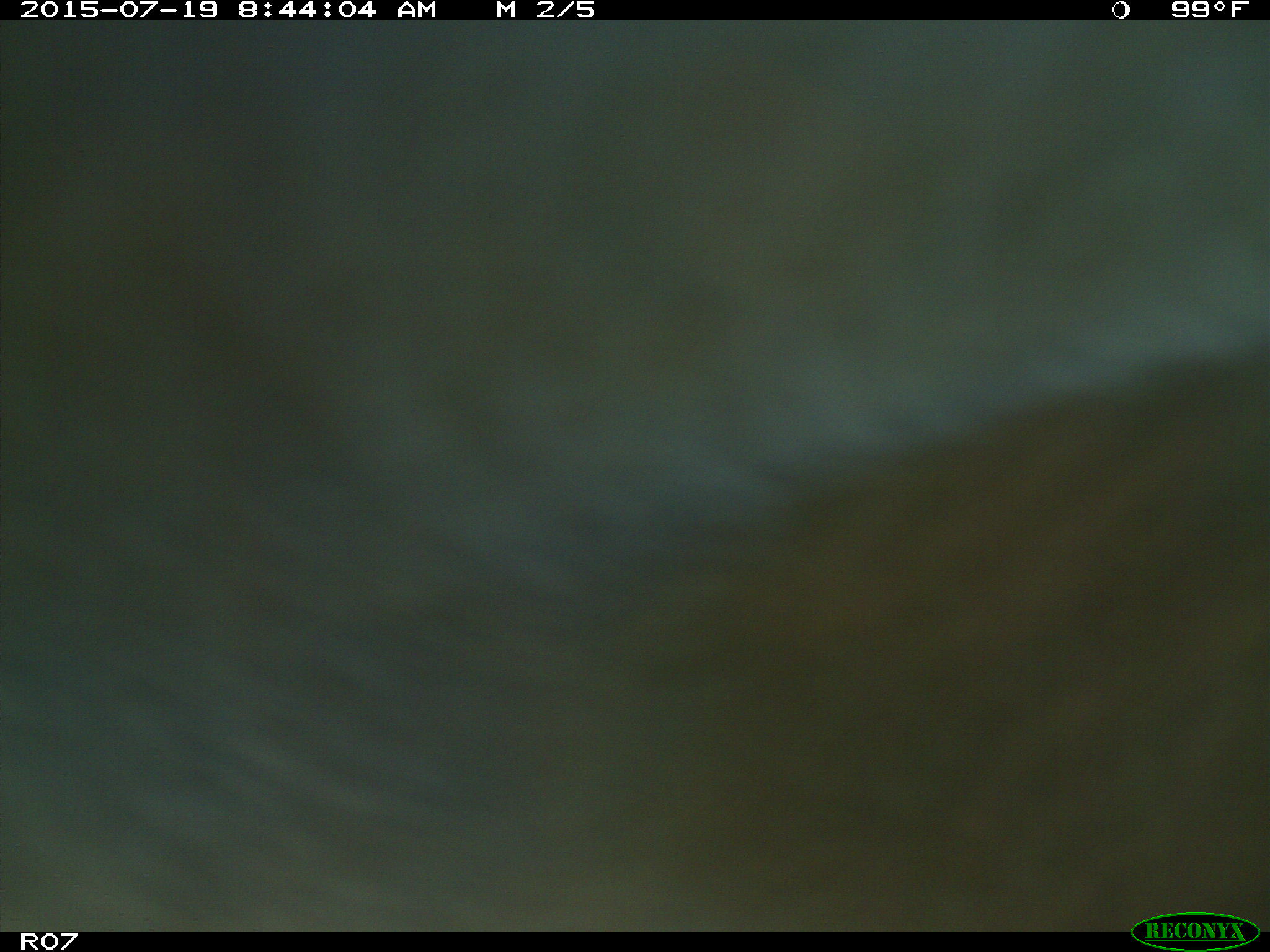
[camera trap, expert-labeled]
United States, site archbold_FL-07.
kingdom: Animalia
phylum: Chordata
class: Mammalia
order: Artiodactyla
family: Bovidae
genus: Bos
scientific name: Bos taurus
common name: domestic cow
Bos taurus (domestic cow).